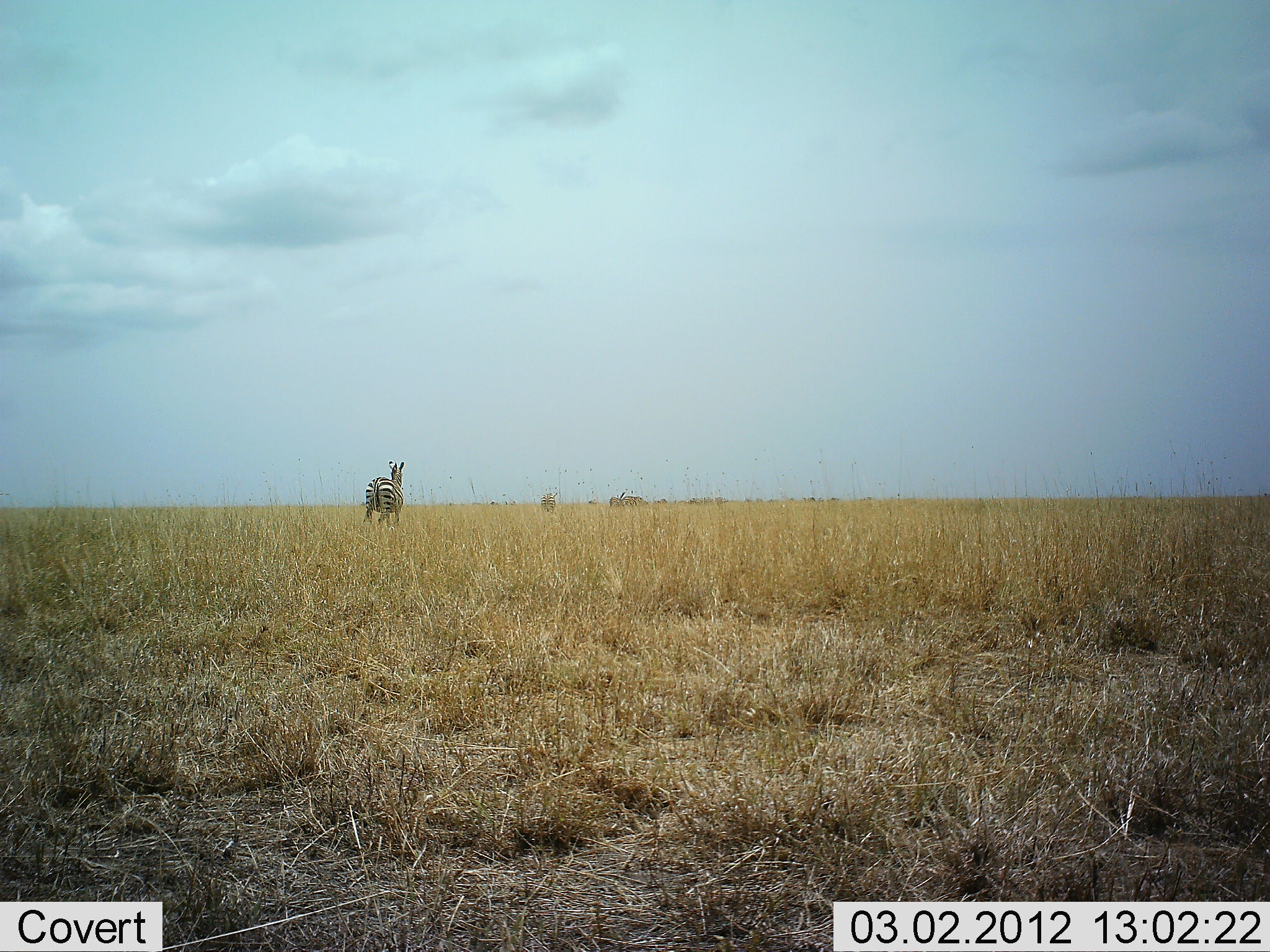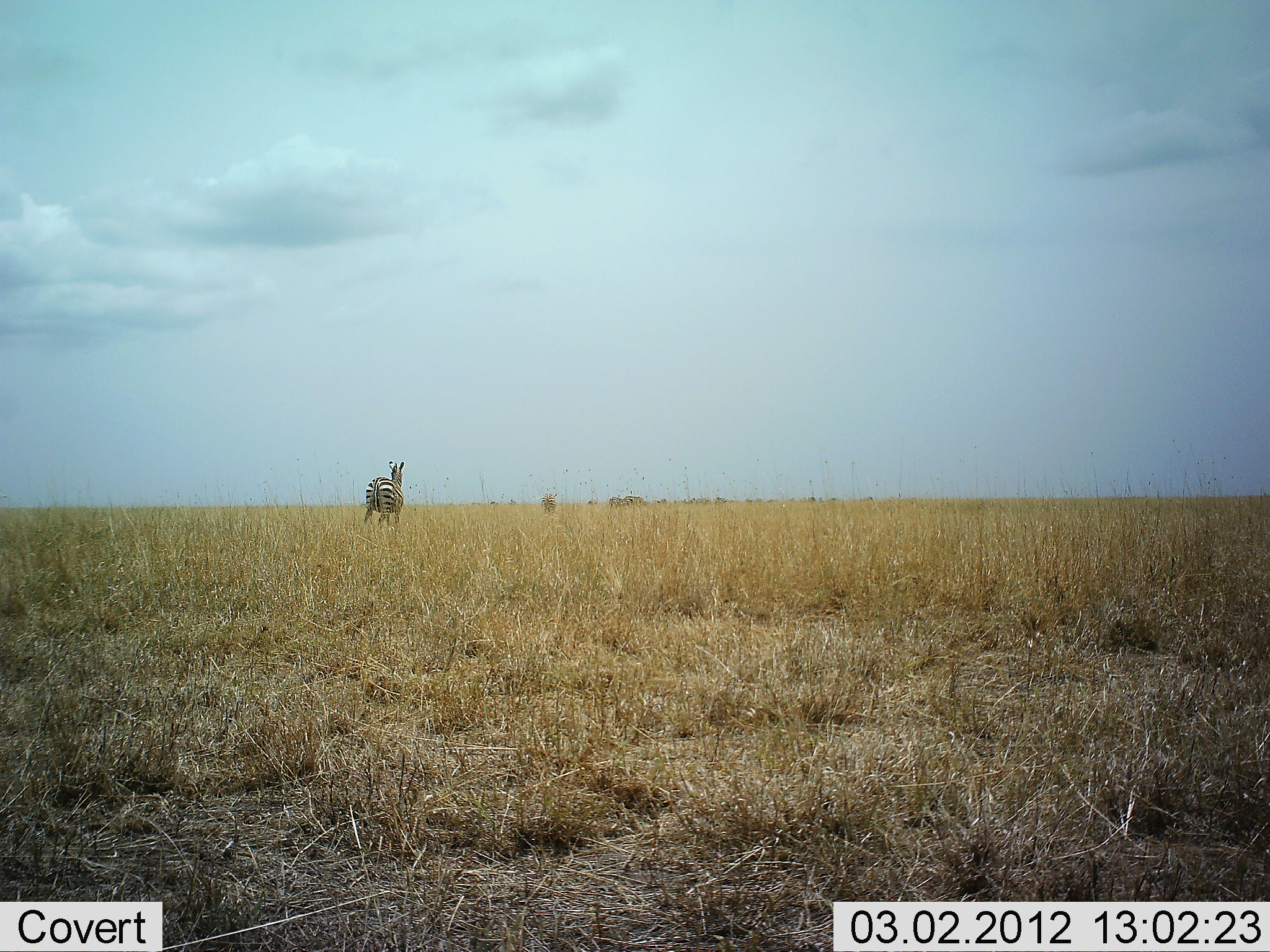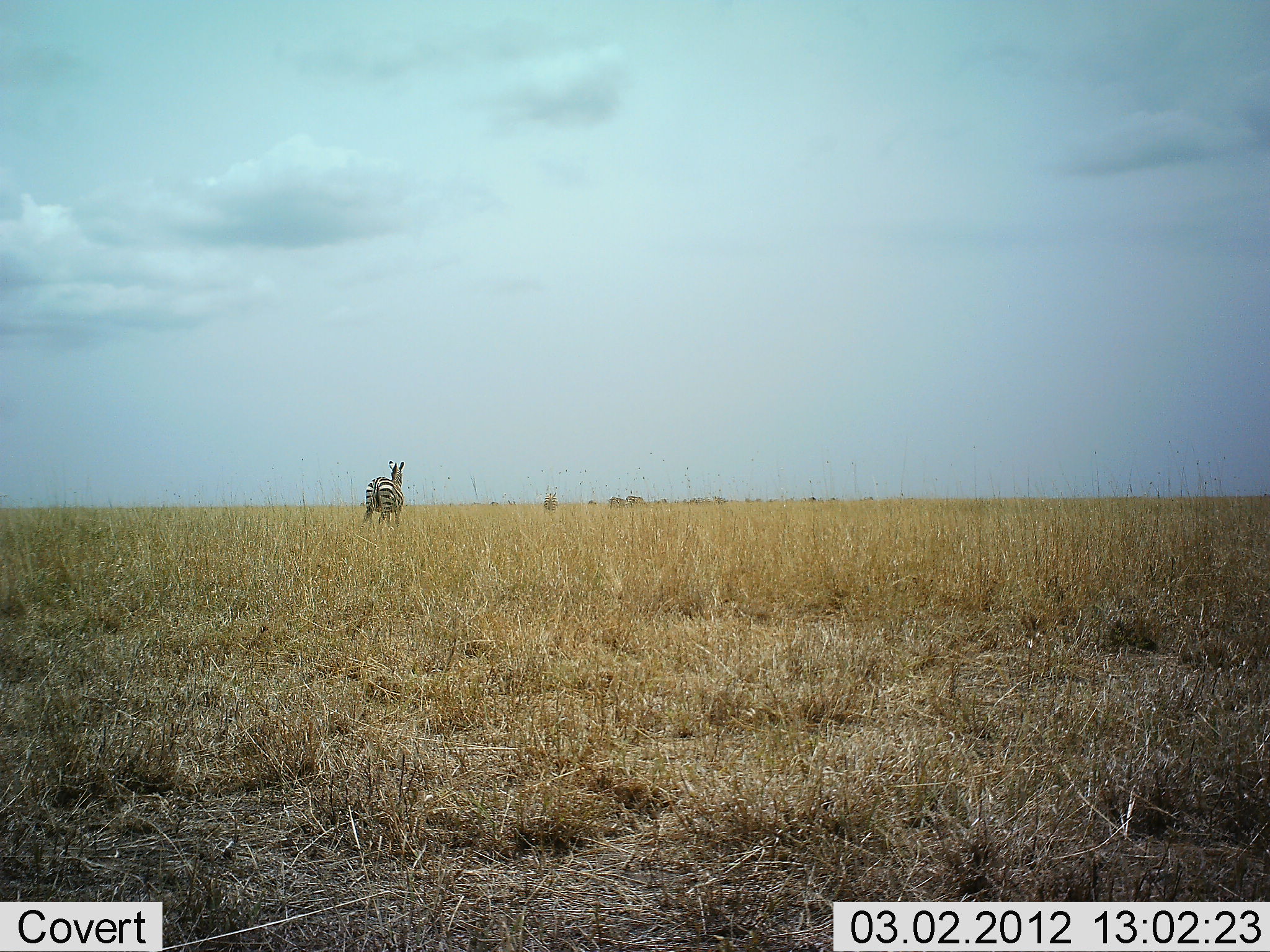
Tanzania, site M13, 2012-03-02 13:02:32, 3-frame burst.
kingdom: Animalia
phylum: Chordata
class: Mammalia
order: Perissodactyla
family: Equidae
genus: Equus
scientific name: Equus quagga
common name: plains zebra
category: zebra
Zebra (plains zebra) (Equus quagga), count 1. Behavior (volunteer vote fractions): standing 91%, resting 0%, moving 14%, interacting 0%. Young present (vote fraction): 0%. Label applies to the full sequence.